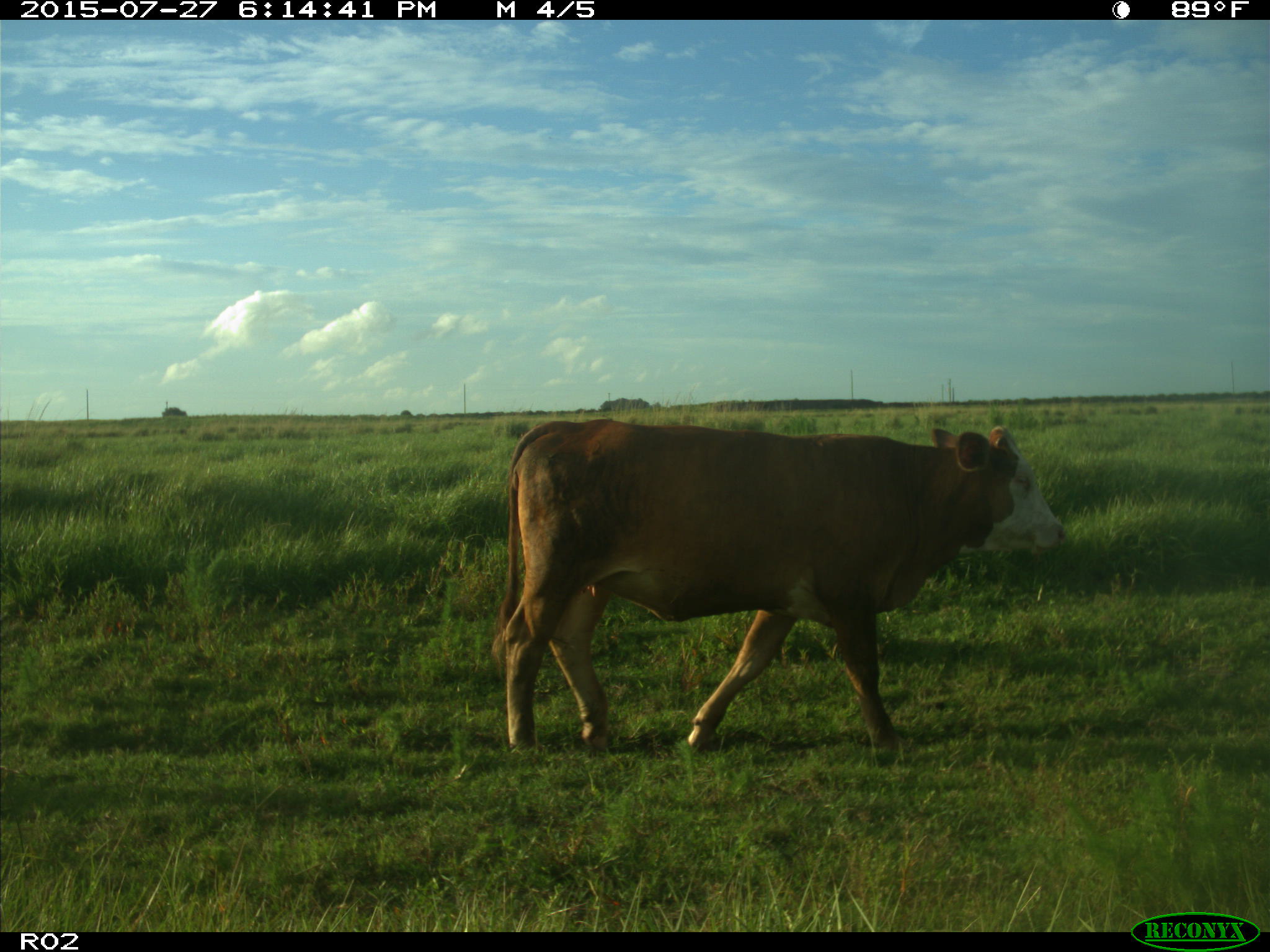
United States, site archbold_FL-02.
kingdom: Animalia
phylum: Chordata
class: Mammalia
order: Artiodactyla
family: Bovidae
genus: Bos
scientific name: Bos taurus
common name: domestic cow